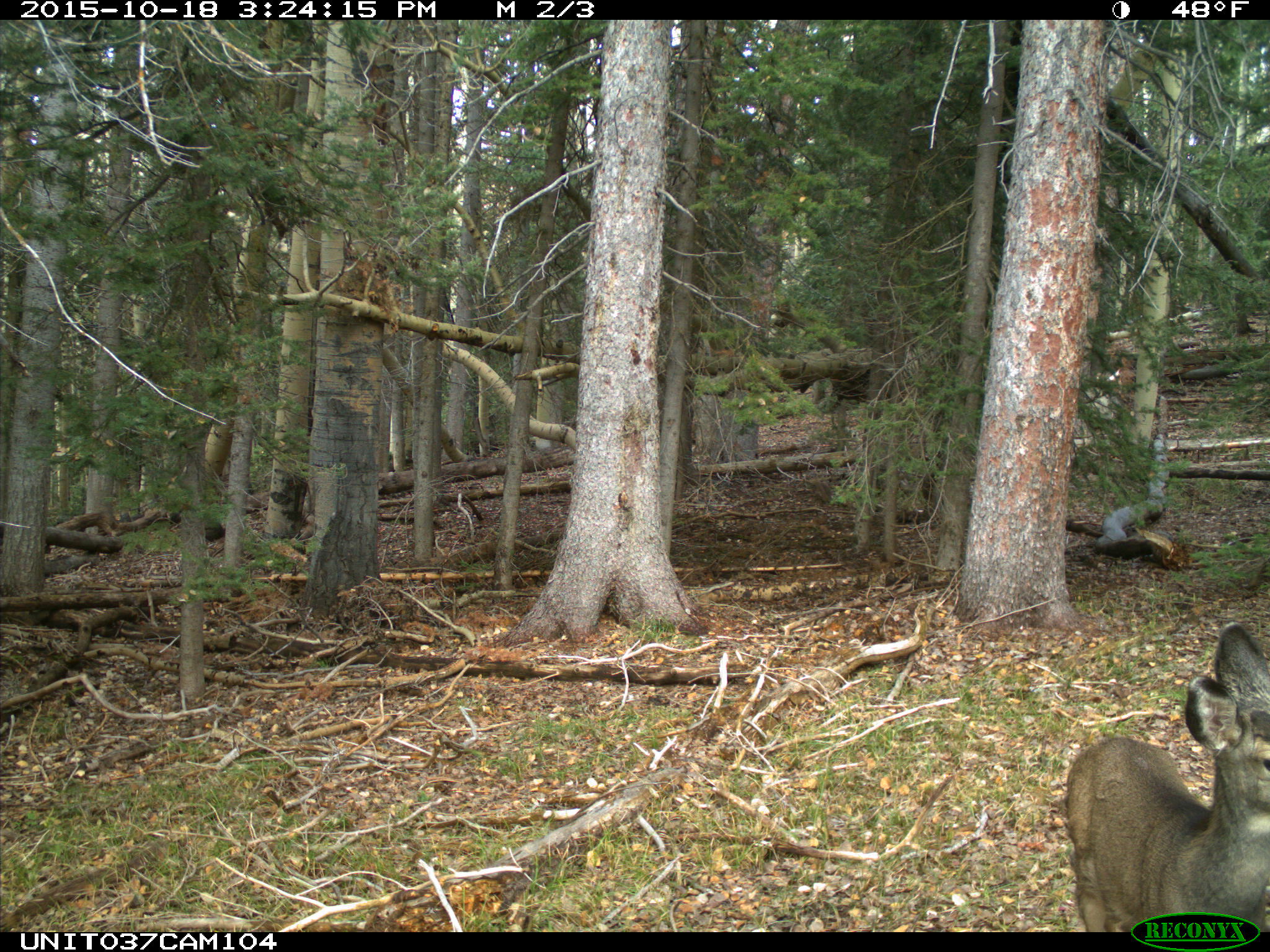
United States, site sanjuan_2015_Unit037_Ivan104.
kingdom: Animalia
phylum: Chordata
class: Mammalia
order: Artiodactyla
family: Cervidae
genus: Odocoileus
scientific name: Odocoileus hemionus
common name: mule deer